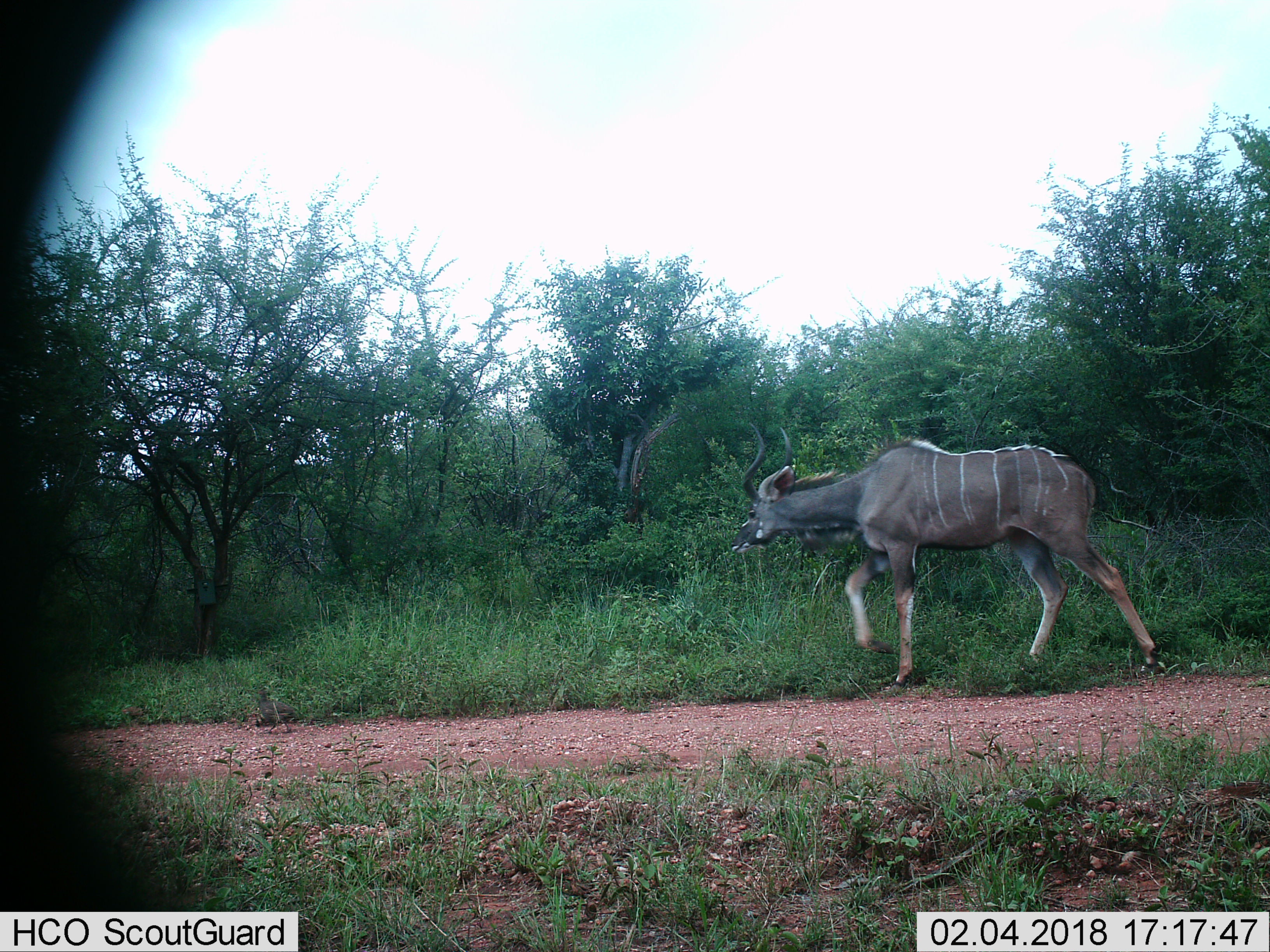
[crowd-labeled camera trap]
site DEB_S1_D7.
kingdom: Animalia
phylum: Chordata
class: Mammalia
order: Artiodactyla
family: Bovidae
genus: Tragelaphus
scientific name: Tragelaphus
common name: kudu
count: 1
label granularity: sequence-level